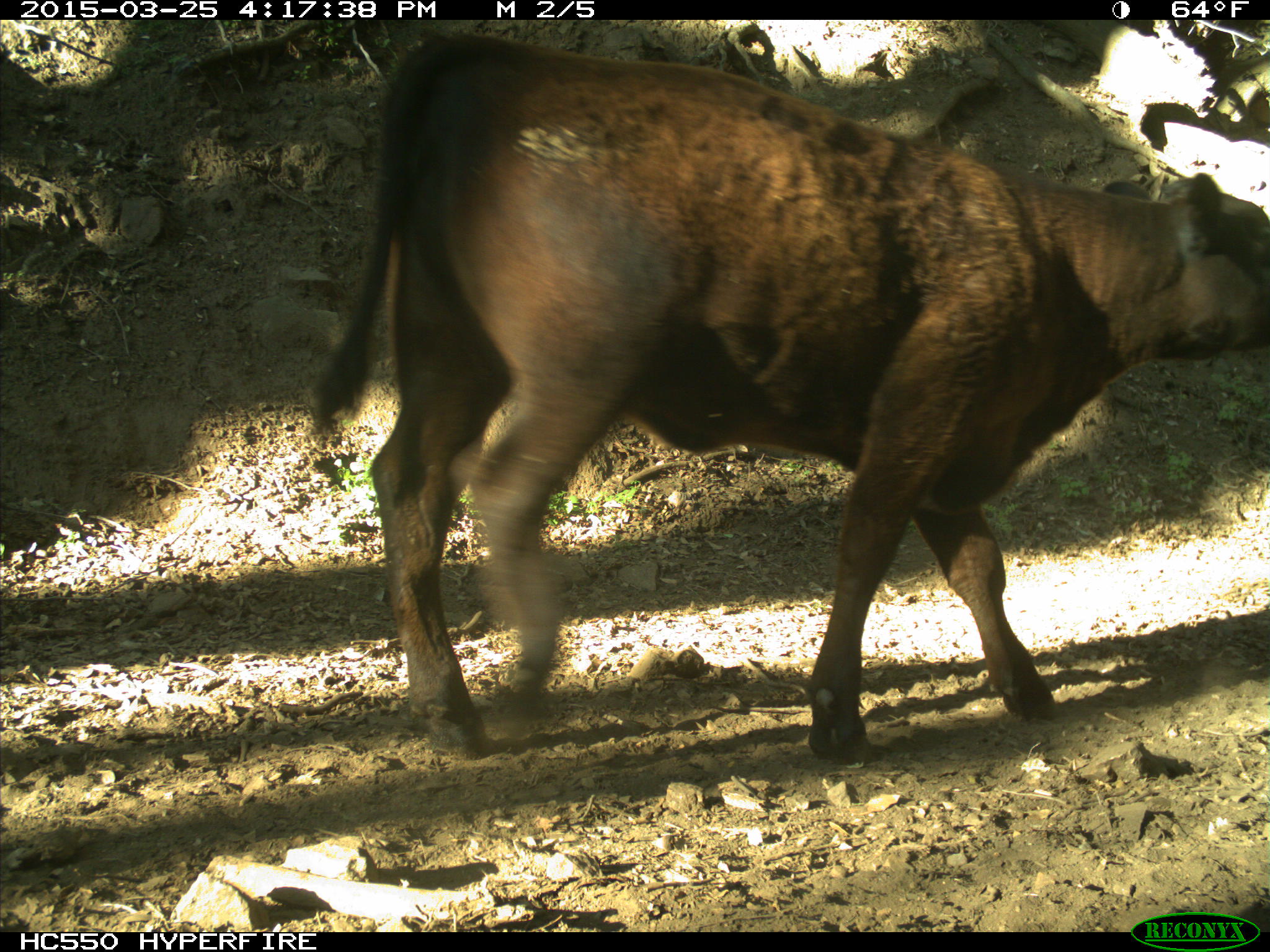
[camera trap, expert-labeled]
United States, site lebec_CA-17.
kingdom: Animalia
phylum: Chordata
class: Mammalia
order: Artiodactyla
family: Bovidae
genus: Bos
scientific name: Bos taurus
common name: domestic cow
Bos taurus (domestic cow).